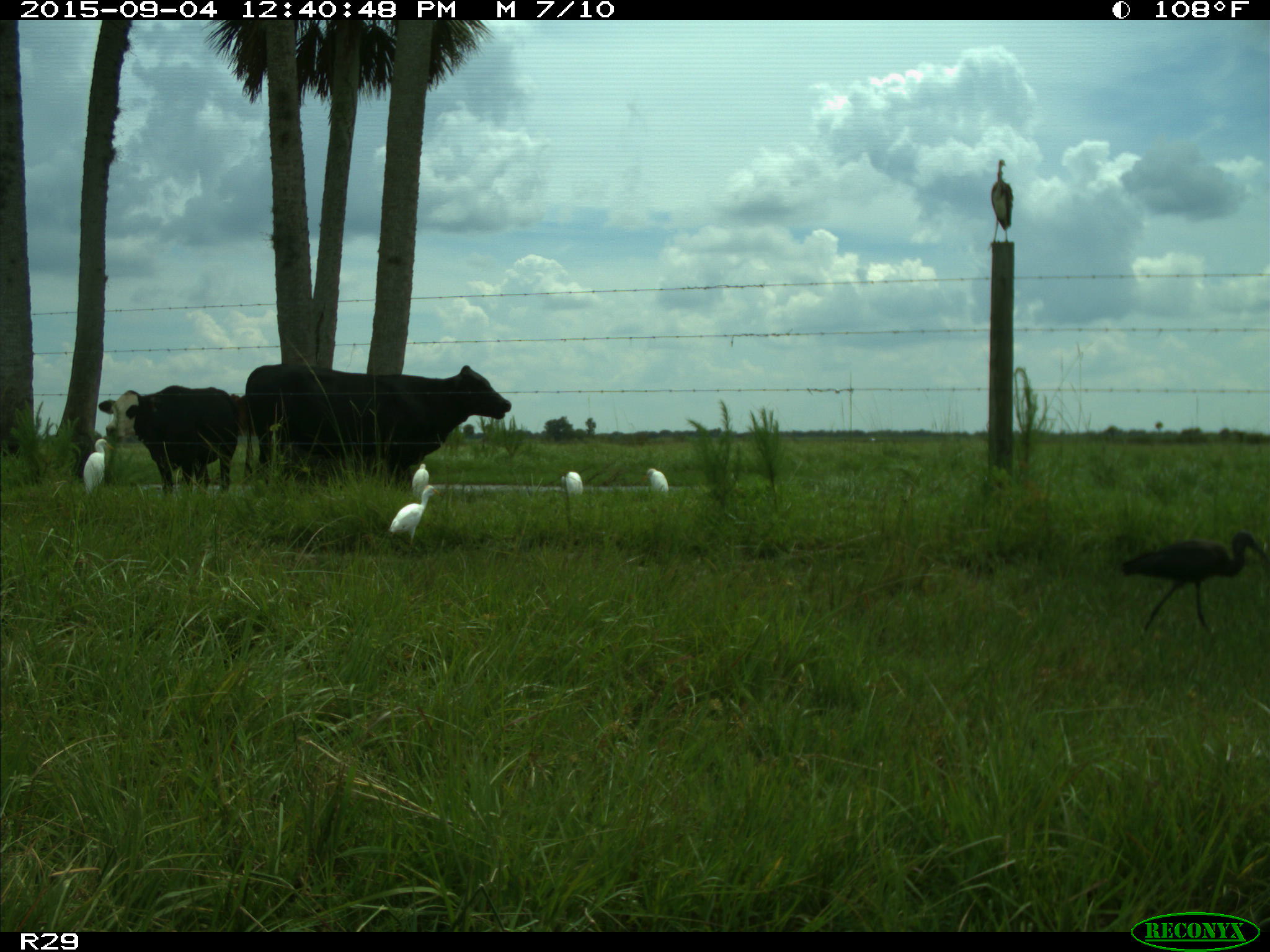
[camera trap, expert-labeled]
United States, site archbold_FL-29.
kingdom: Animalia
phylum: Chordata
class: Mammalia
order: Artiodactyla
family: Bovidae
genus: Bos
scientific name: Bos taurus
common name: domestic cow